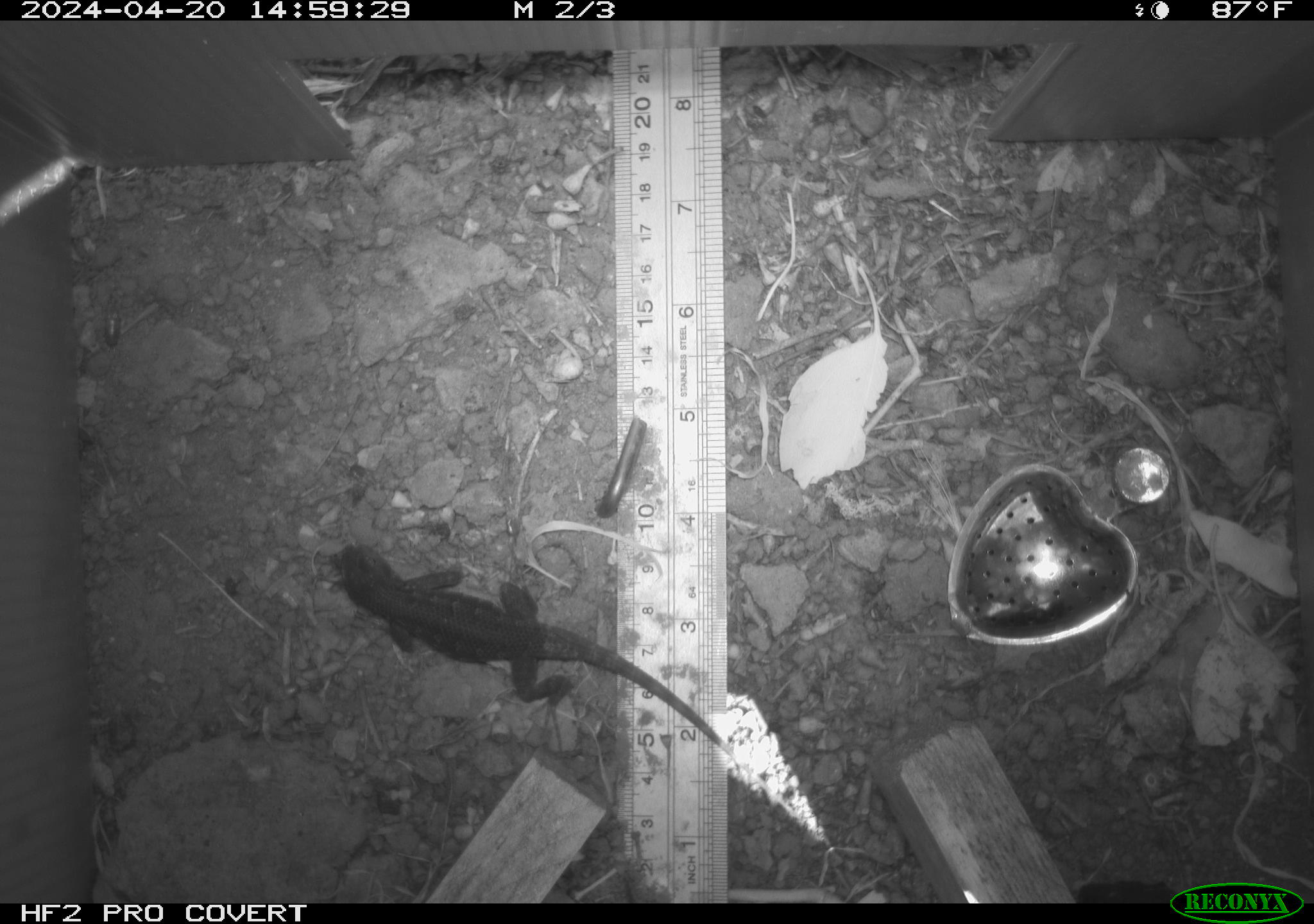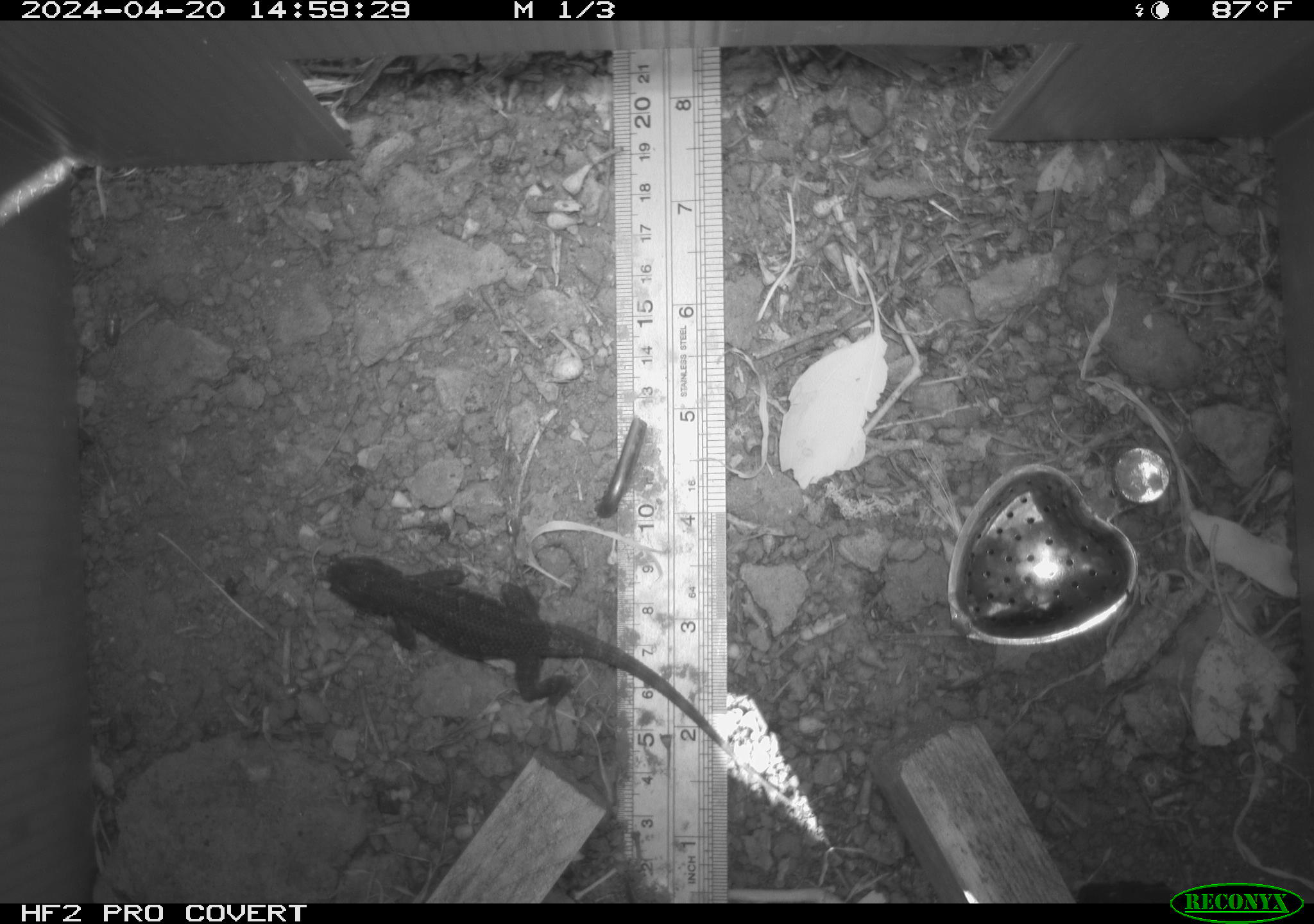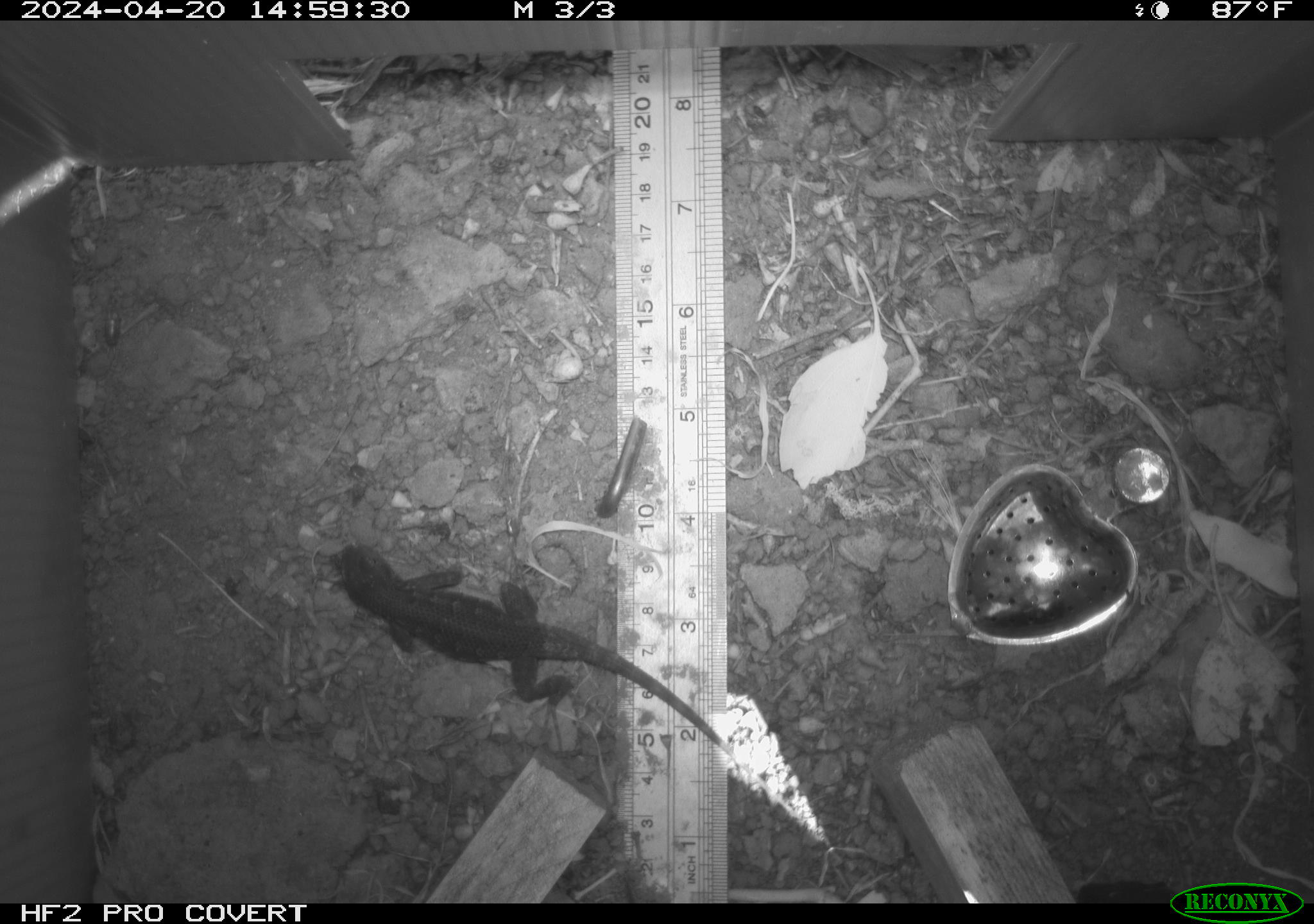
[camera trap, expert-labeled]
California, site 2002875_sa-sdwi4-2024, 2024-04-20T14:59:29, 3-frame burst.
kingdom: Animalia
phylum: Chordata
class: Reptilia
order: Squamata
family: Phrynosomatidae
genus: Sceloporus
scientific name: Sceloporus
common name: spiny lizards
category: sceloporus species